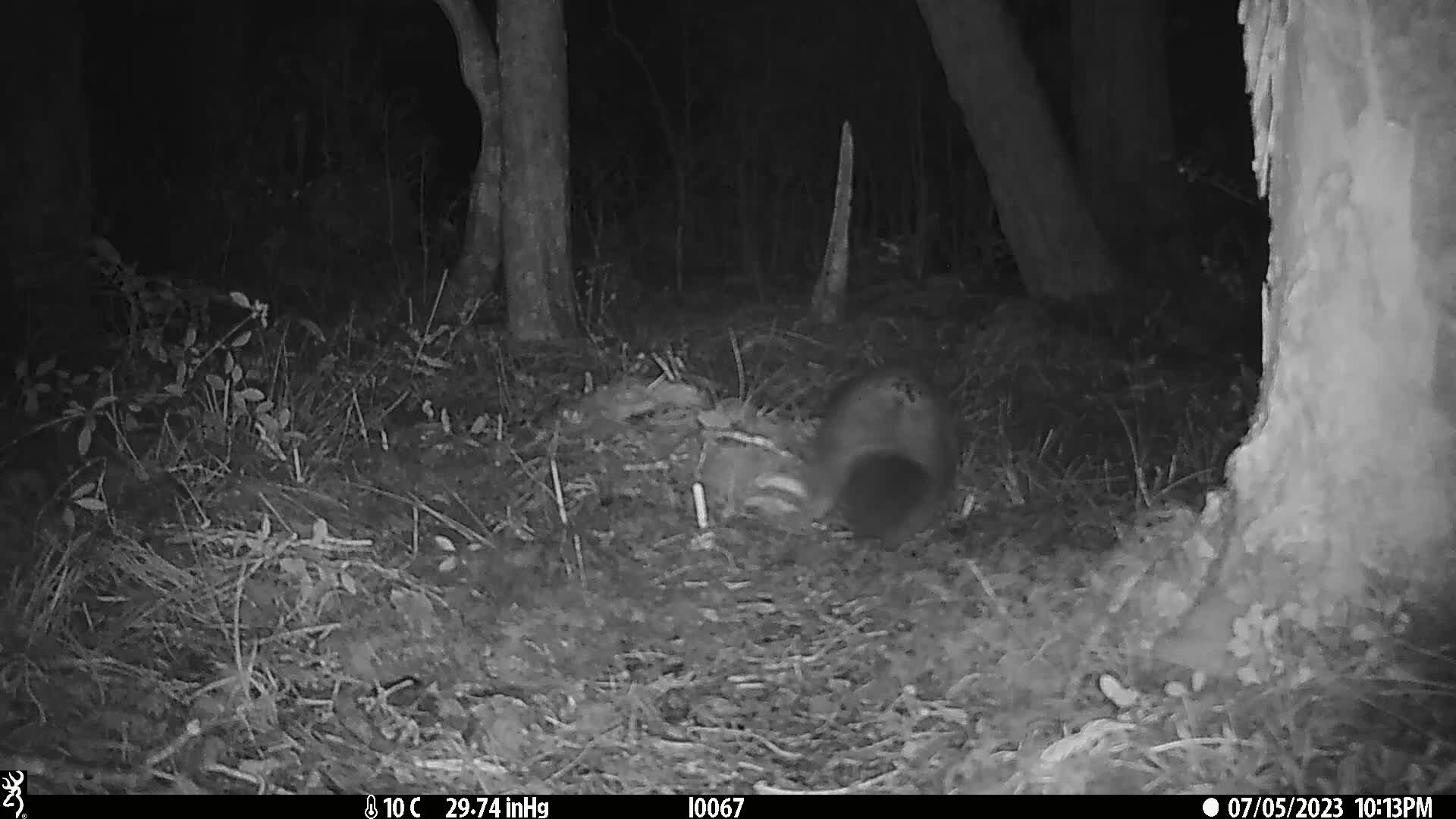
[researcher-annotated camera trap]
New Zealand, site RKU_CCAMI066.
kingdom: Animalia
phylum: Chordata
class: Mammalia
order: Diprotodontia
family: Phalangeridae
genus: Trichosurus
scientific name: Trichosurus vulpecula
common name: common brushtail possum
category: possum